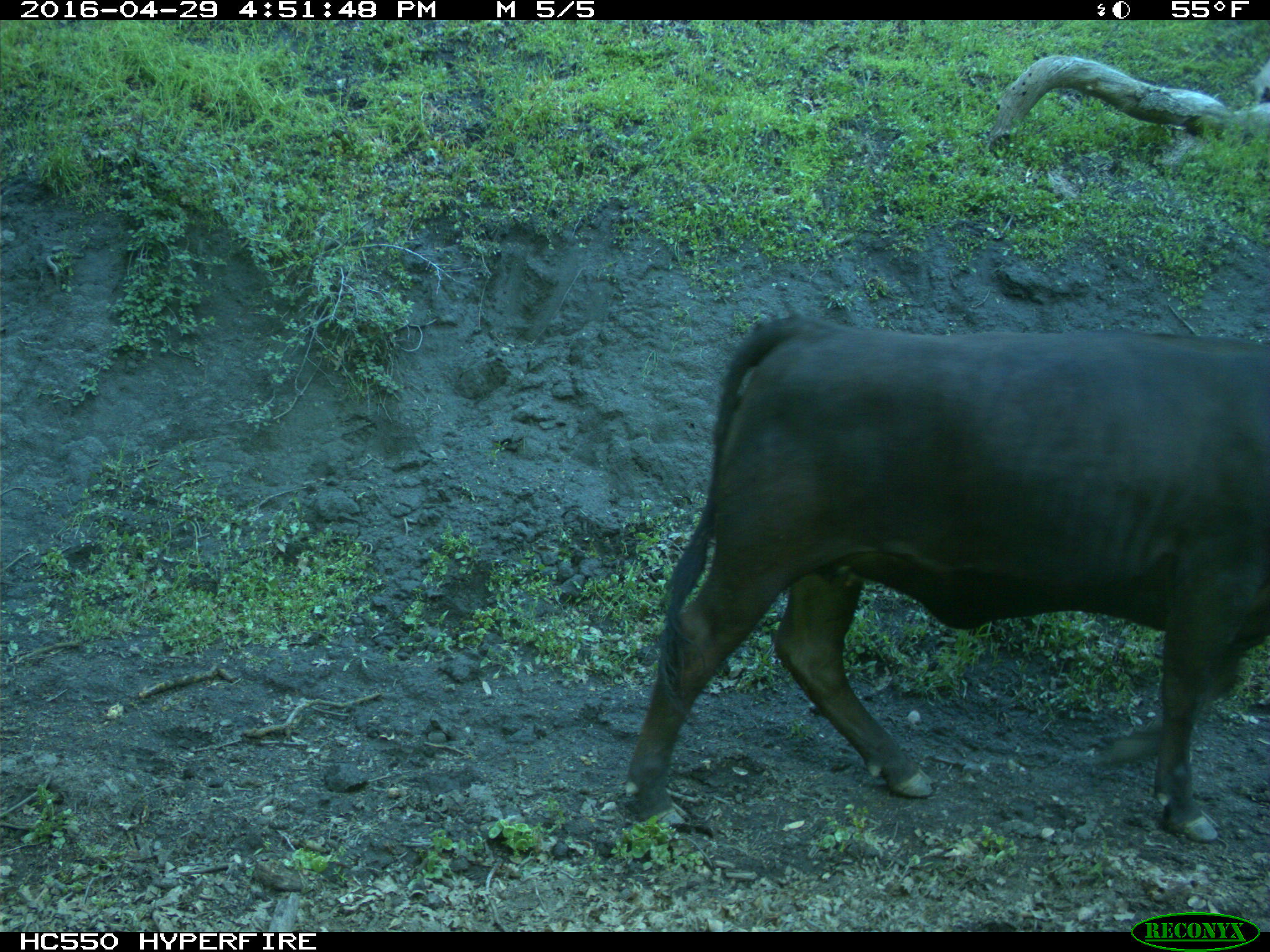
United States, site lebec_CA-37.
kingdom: Animalia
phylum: Chordata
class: Mammalia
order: Artiodactyla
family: Bovidae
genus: Bos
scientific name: Bos taurus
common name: domestic cow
Bos taurus (domestic cow).